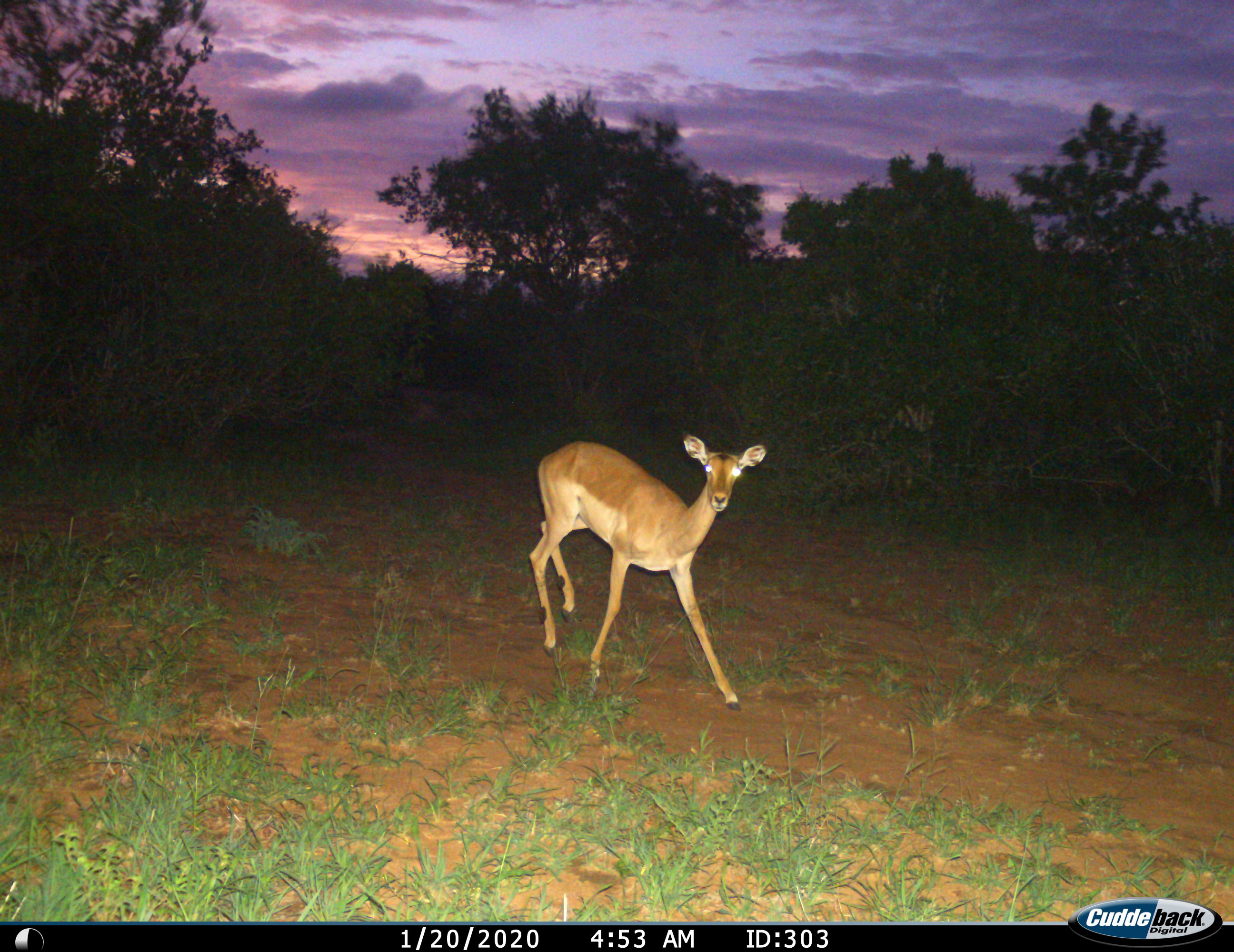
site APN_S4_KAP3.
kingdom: Animalia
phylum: Chordata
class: Mammalia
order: Artiodactyla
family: Bovidae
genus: Aepyceros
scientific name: Aepyceros melampus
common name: impala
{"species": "impala (Aepyceros melampus)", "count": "1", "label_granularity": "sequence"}